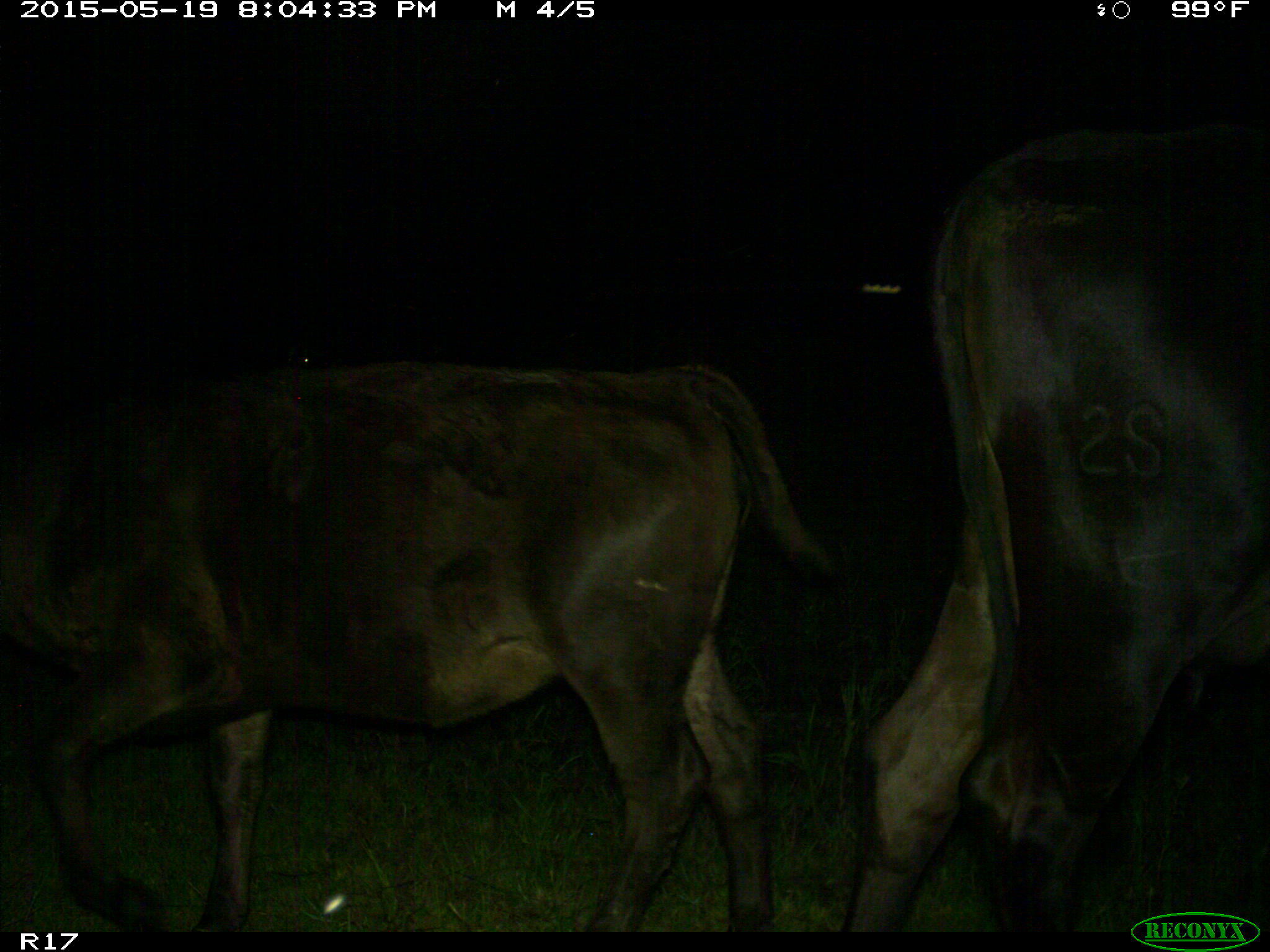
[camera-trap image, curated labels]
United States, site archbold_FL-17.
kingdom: Animalia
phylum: Chordata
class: Mammalia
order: Artiodactyla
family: Bovidae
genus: Bos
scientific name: Bos taurus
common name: domestic cow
Bos taurus (domestic cow).